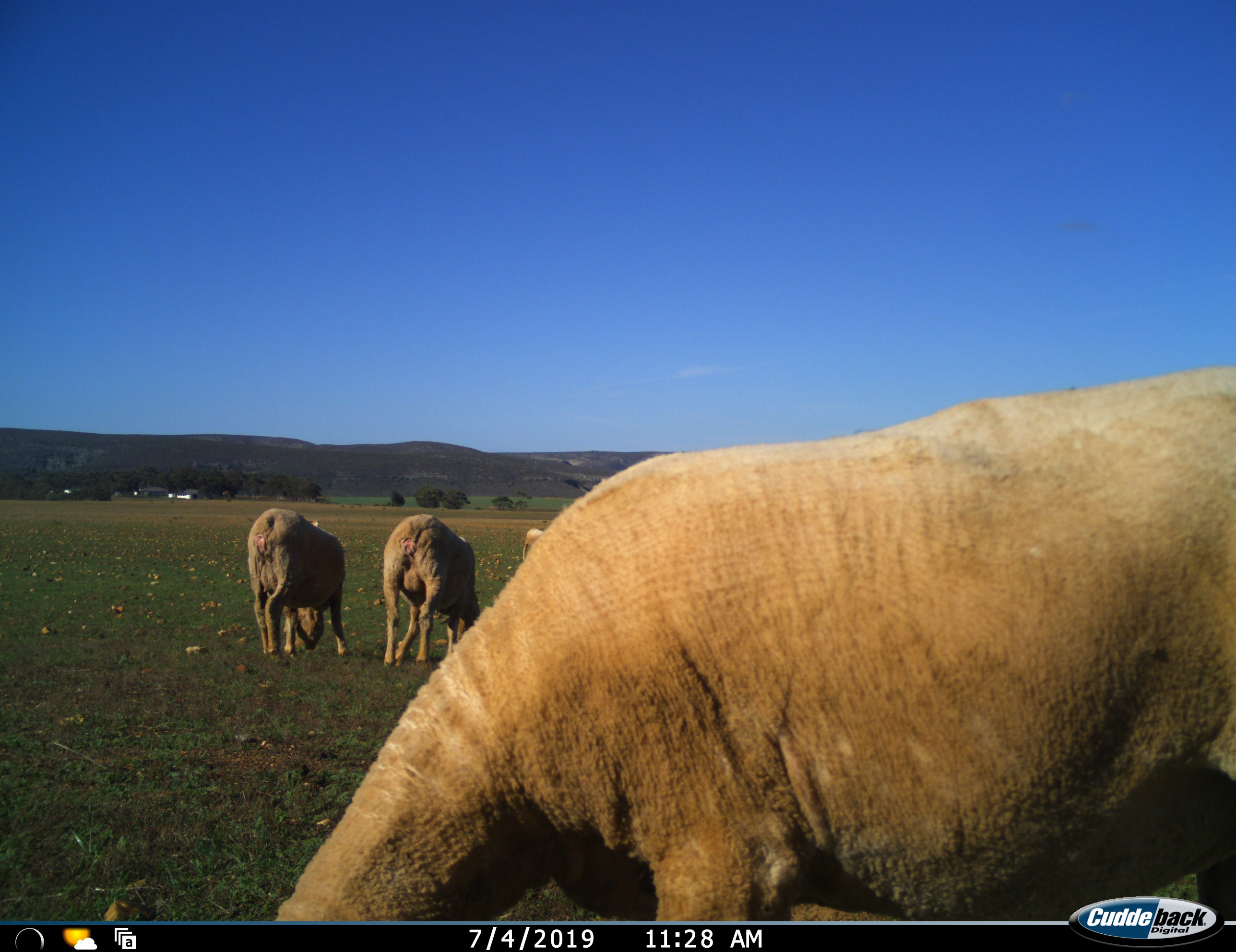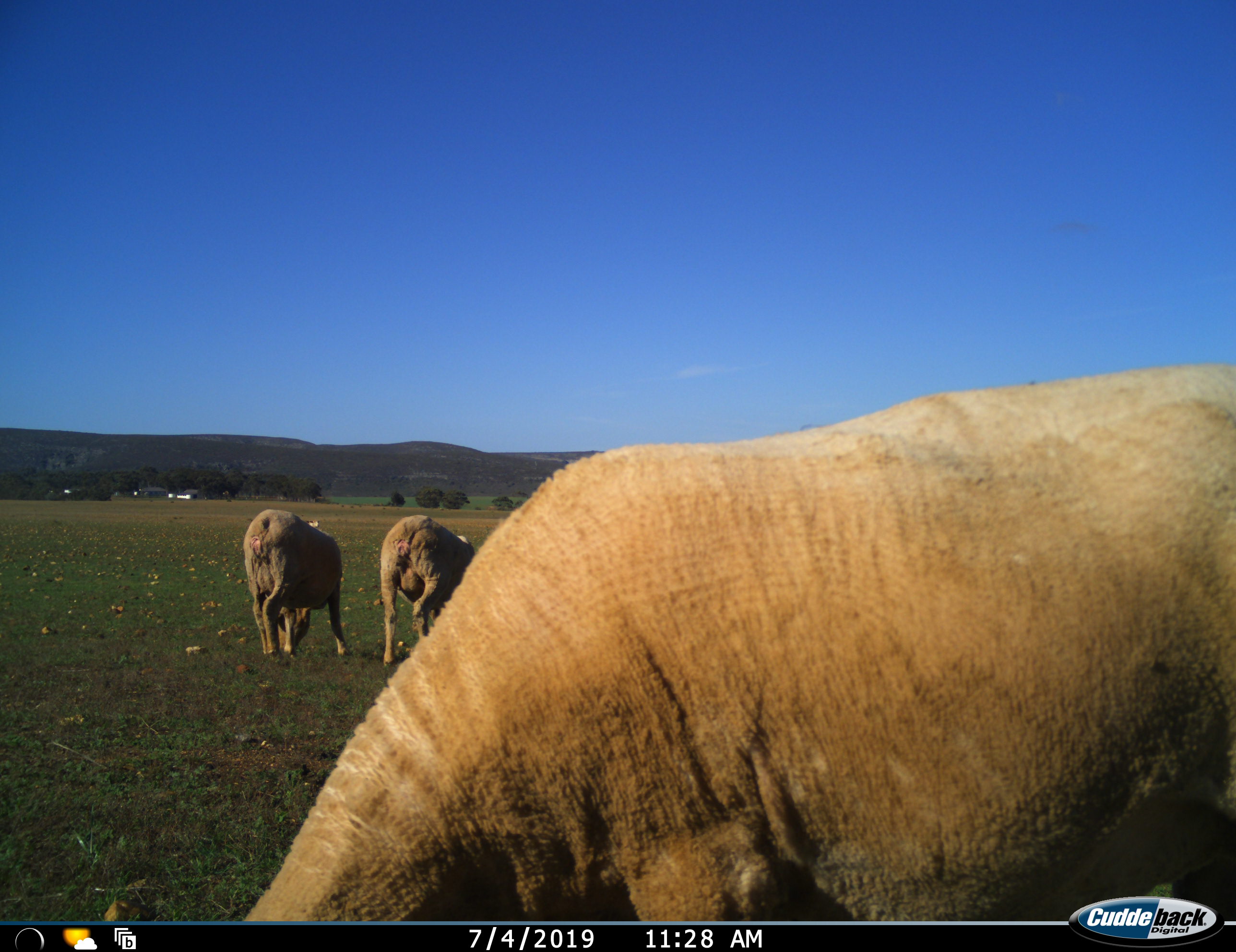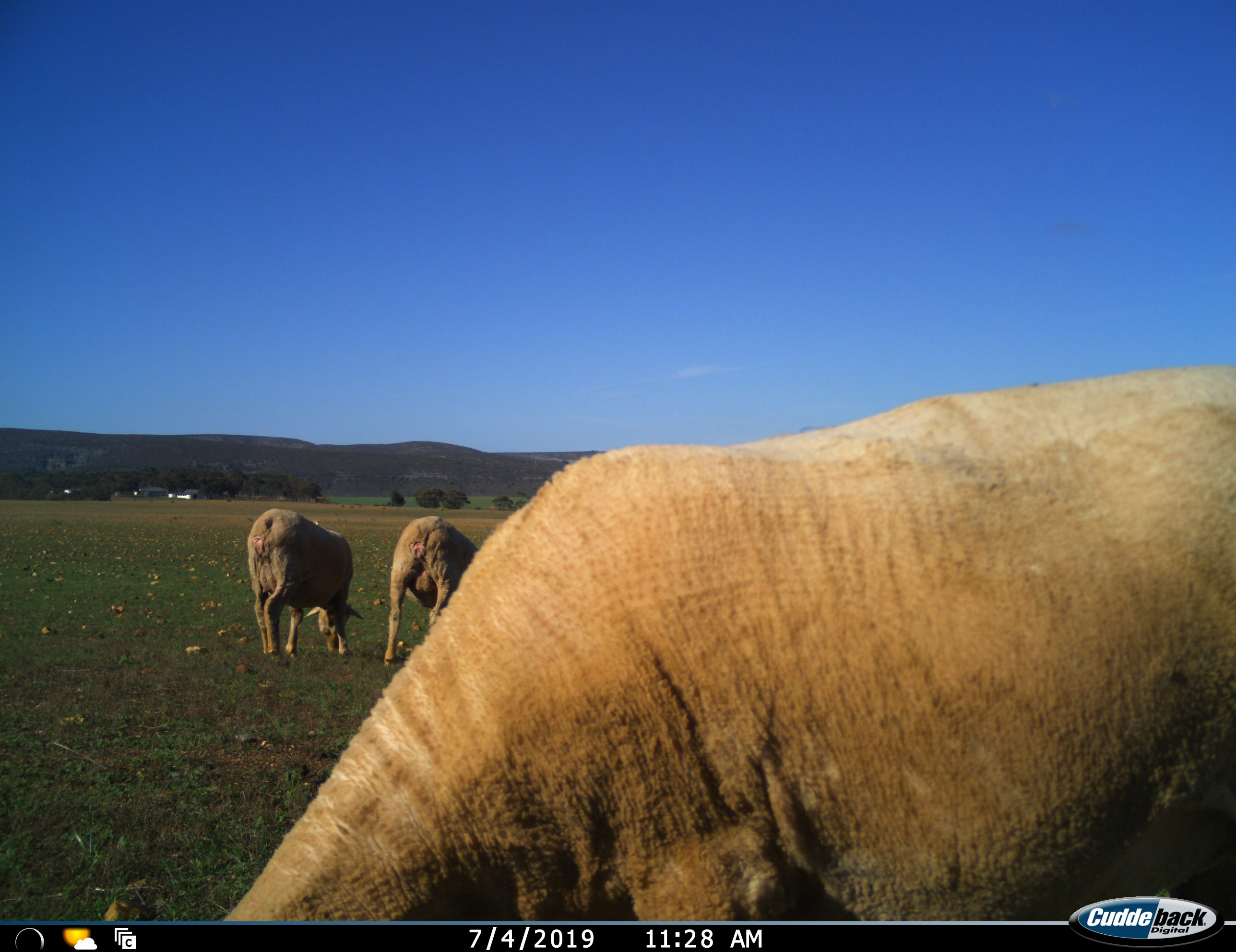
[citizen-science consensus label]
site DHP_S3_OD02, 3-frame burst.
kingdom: Animalia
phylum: Chordata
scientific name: Vertebrata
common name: domestic animal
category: domesticanimal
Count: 3.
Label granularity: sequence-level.